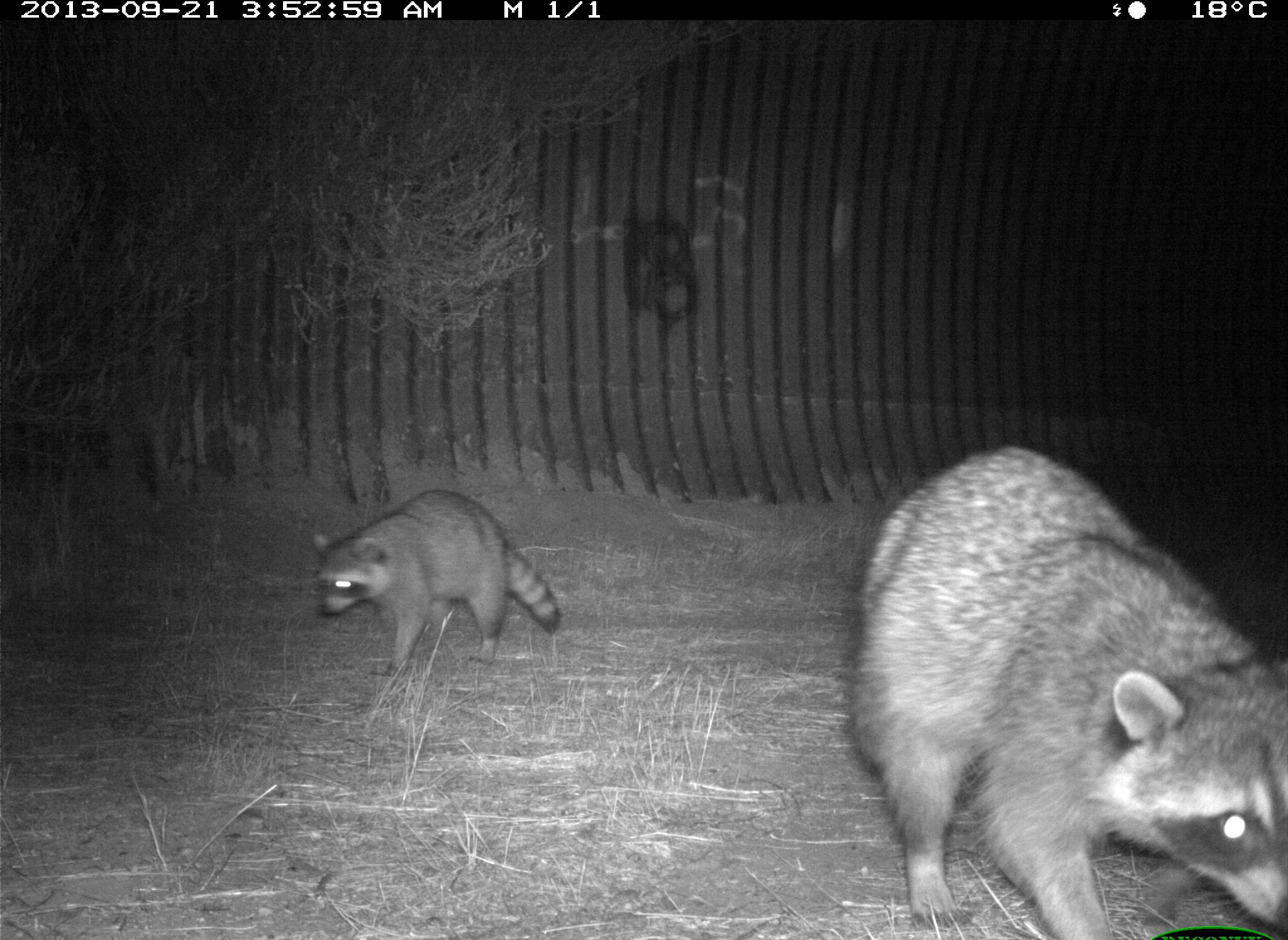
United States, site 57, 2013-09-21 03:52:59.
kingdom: Animalia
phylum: Chordata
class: Mammalia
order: Carnivora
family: Procyonidae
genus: Procyon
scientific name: Procyon lotor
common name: raccoon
Raccoon (Procyon lotor).